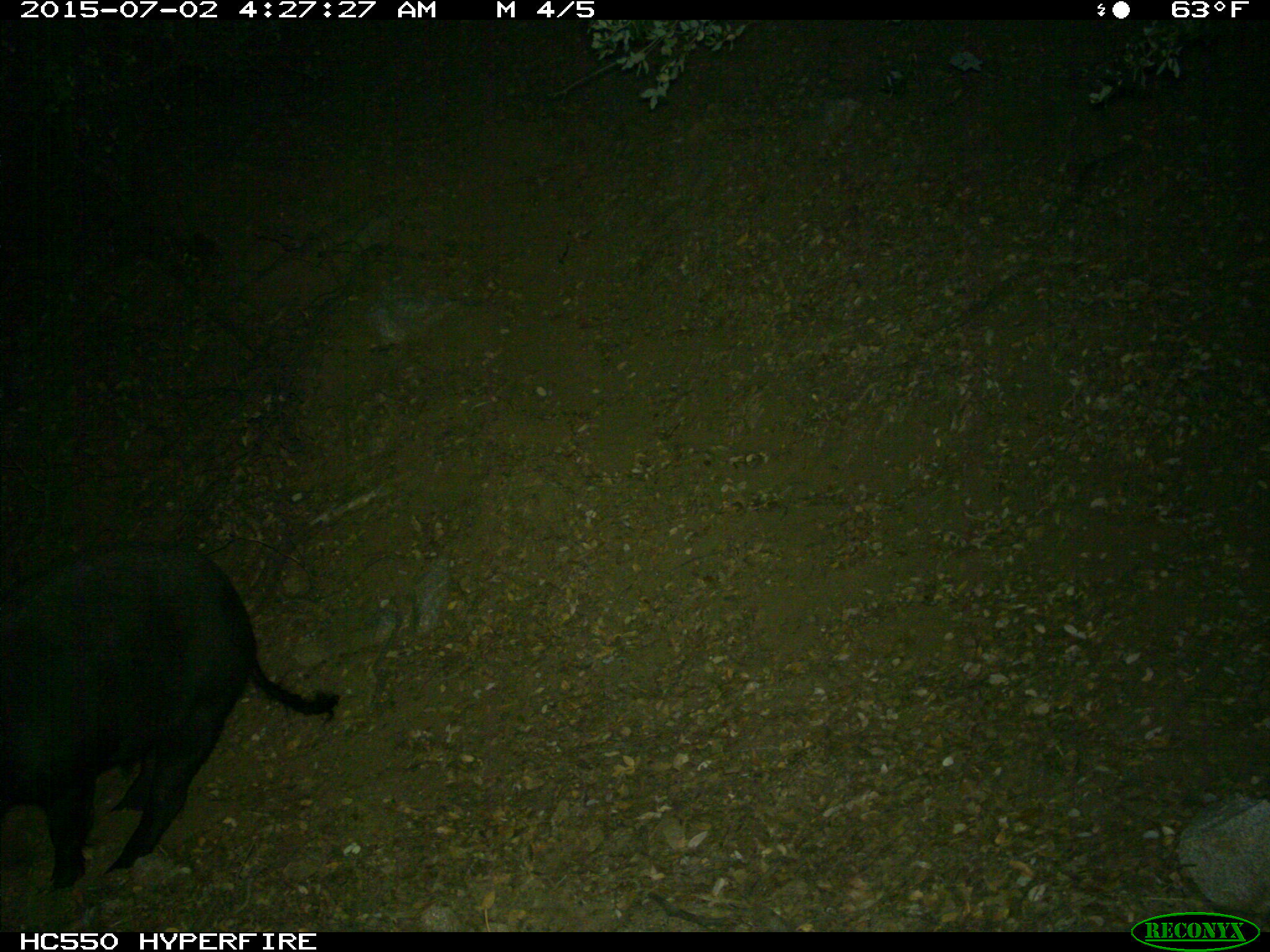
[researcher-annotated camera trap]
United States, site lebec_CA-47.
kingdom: Animalia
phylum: Chordata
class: Mammalia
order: Artiodactyla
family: Suidae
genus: Sus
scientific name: Sus scrofa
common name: wild boar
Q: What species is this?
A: Sus scrofa (wild boar).